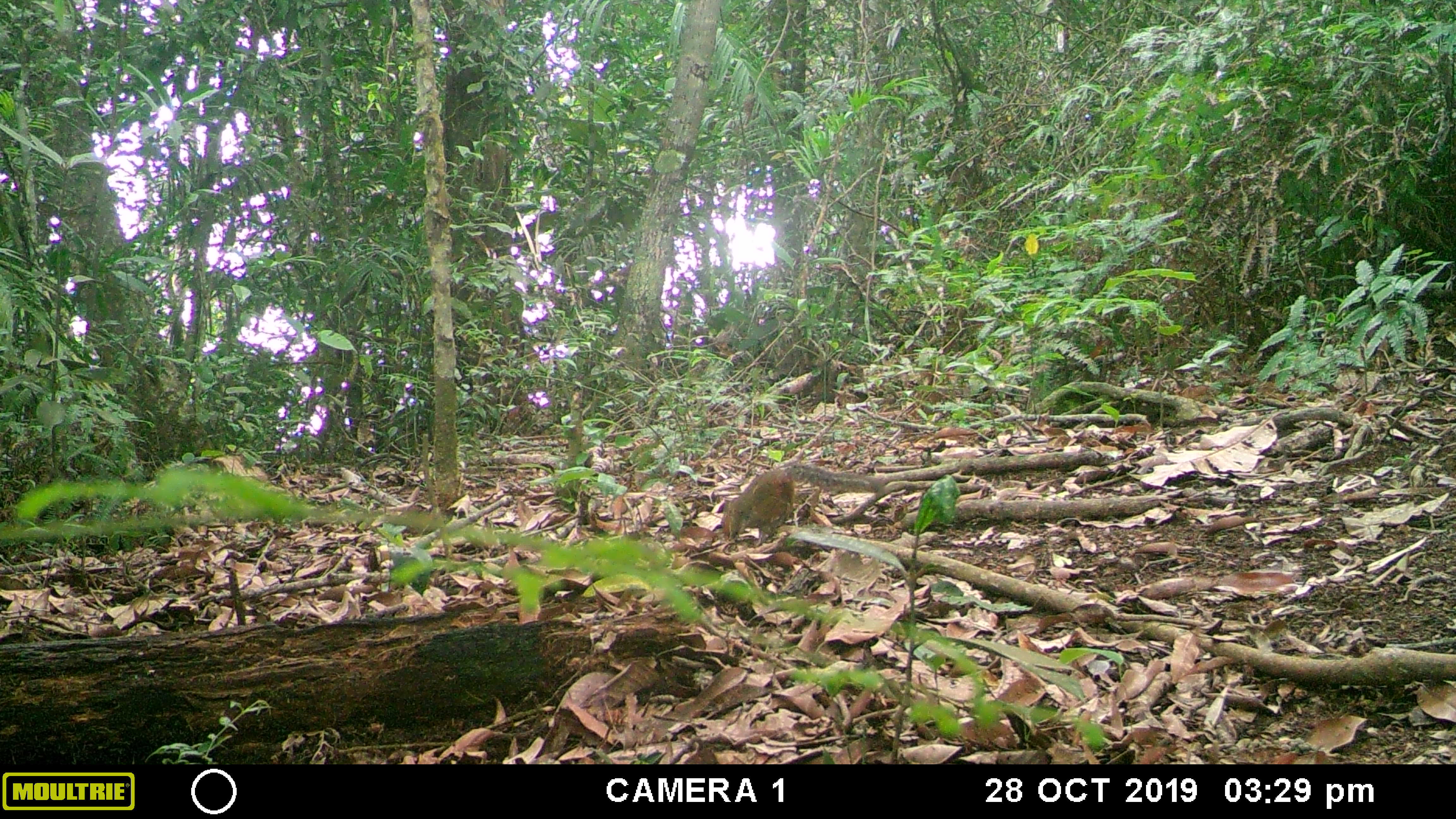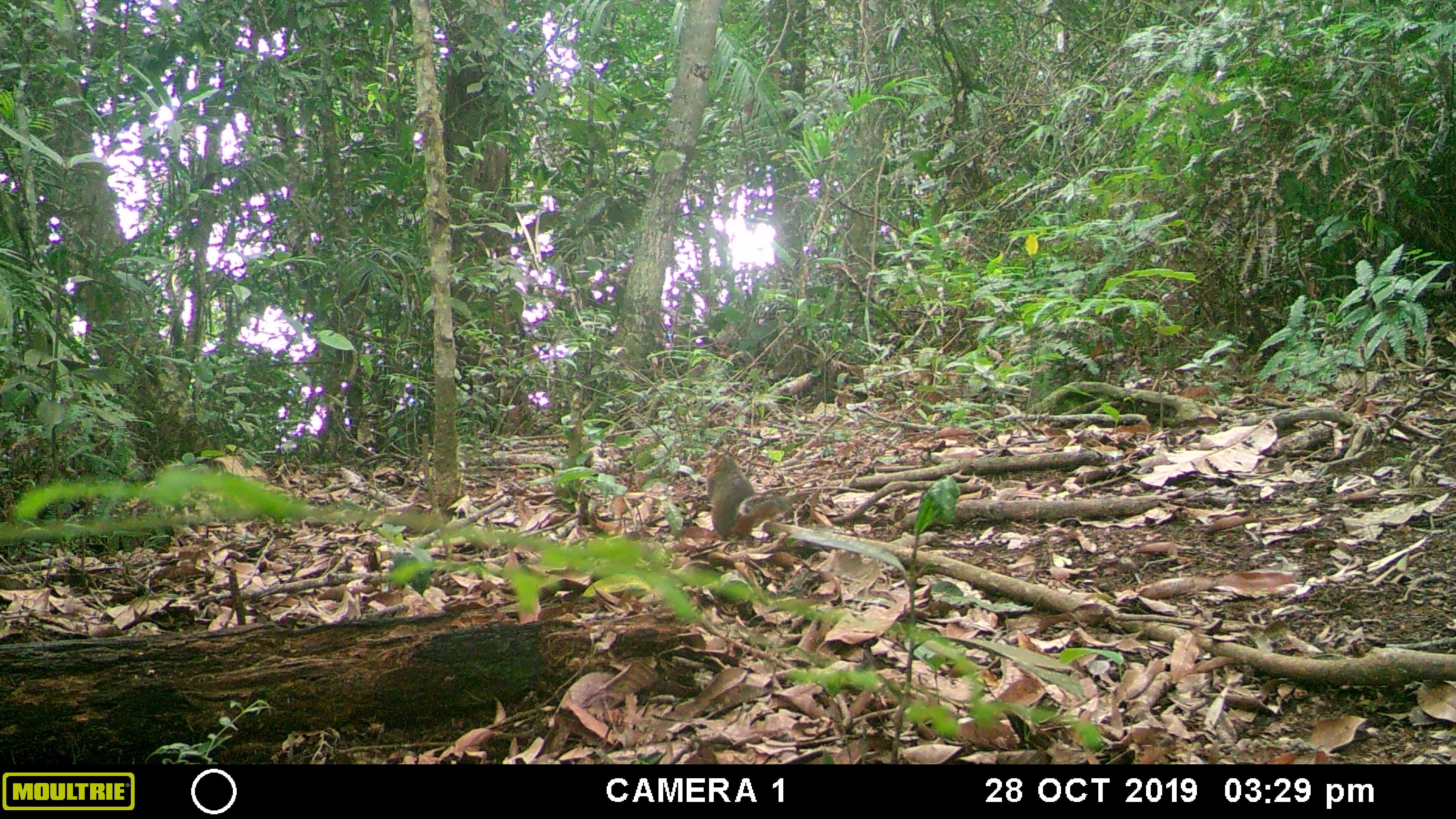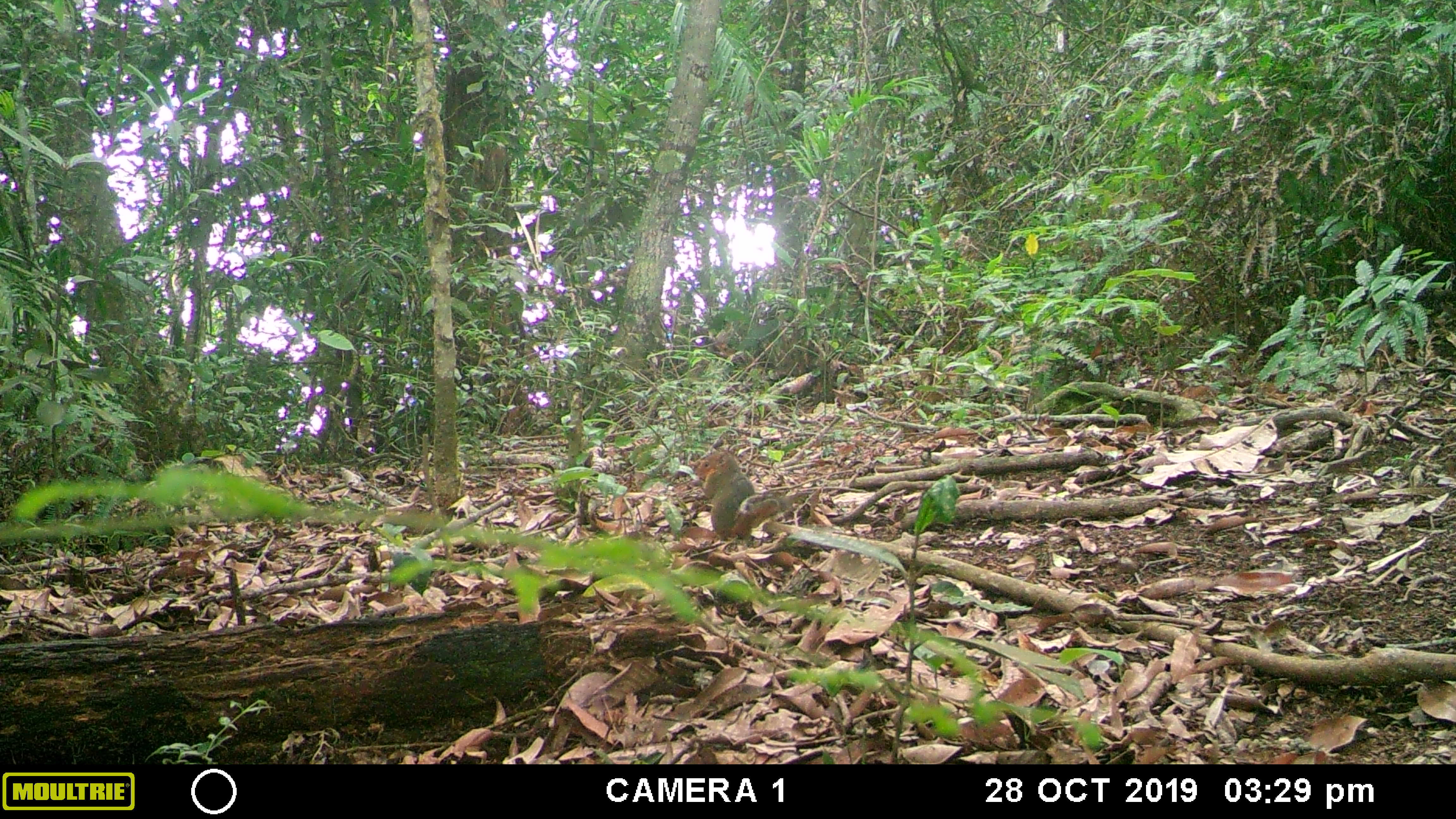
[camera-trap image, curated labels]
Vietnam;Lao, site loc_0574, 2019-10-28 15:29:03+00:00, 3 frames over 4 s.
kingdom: Animalia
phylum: Chordata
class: Mammalia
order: Rodentia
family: Sciuridae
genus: Dremomys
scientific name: Dremomys rufigenis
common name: red-cheeked squirrel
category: red cheeked squirrel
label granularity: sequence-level